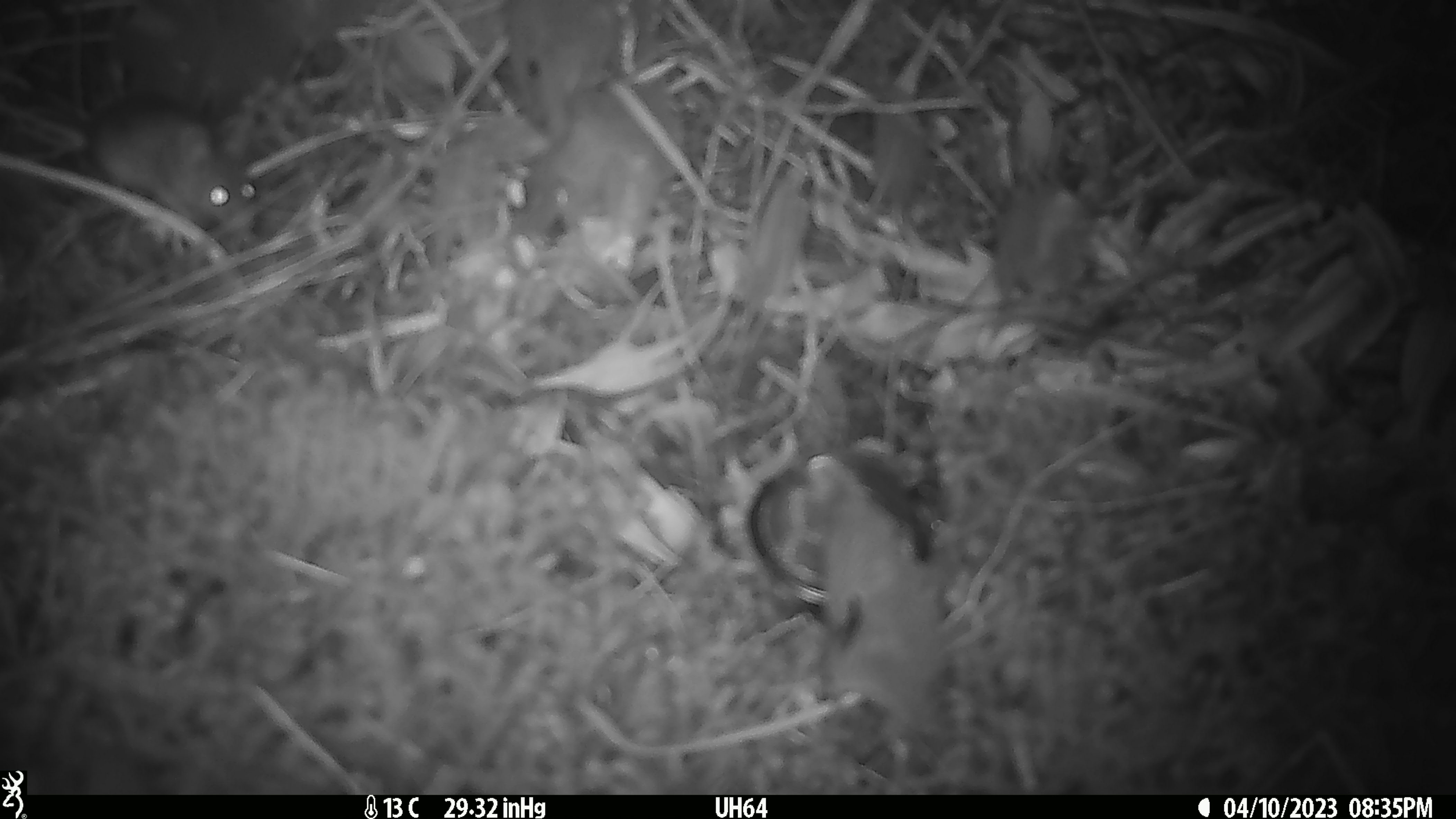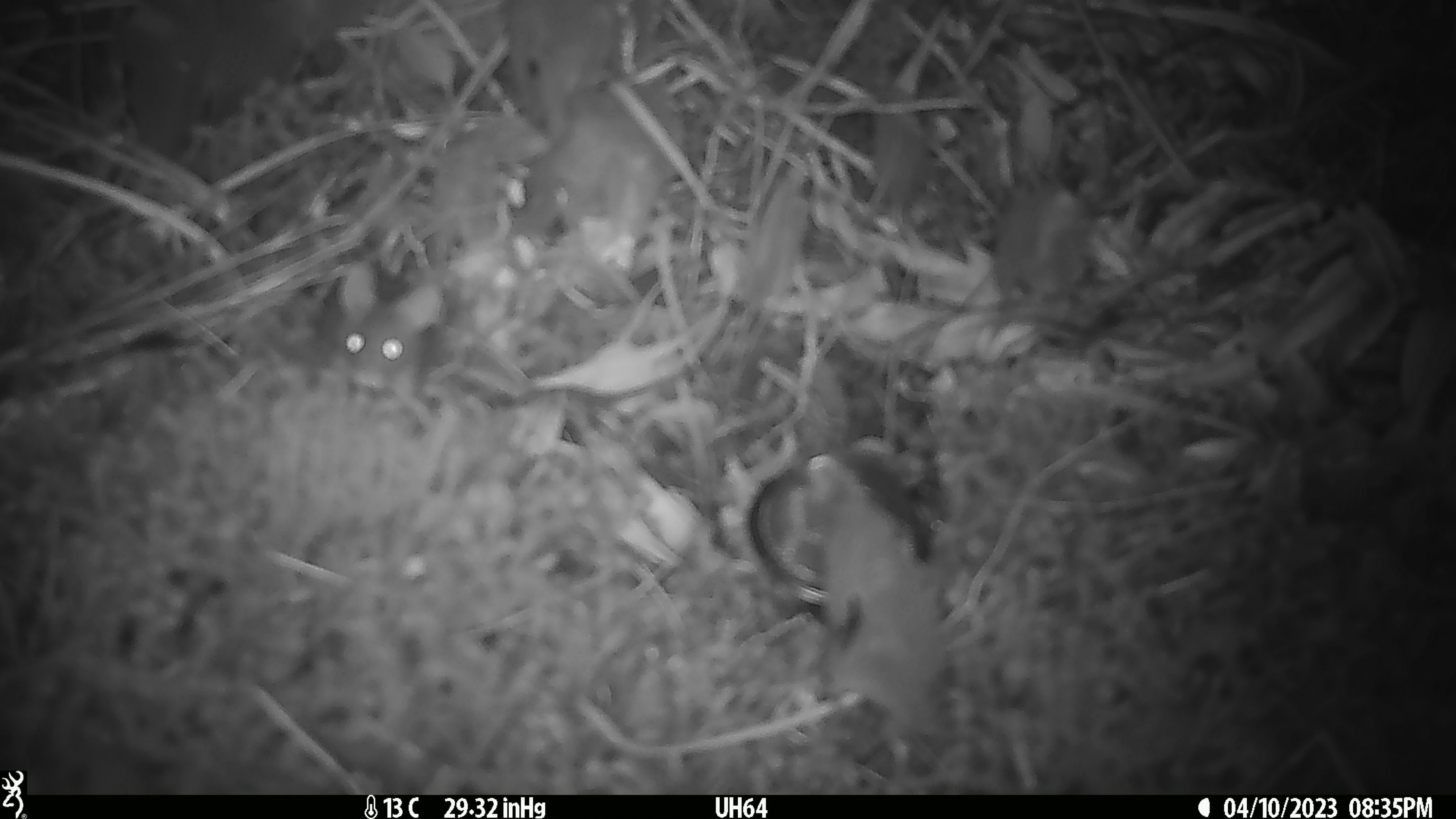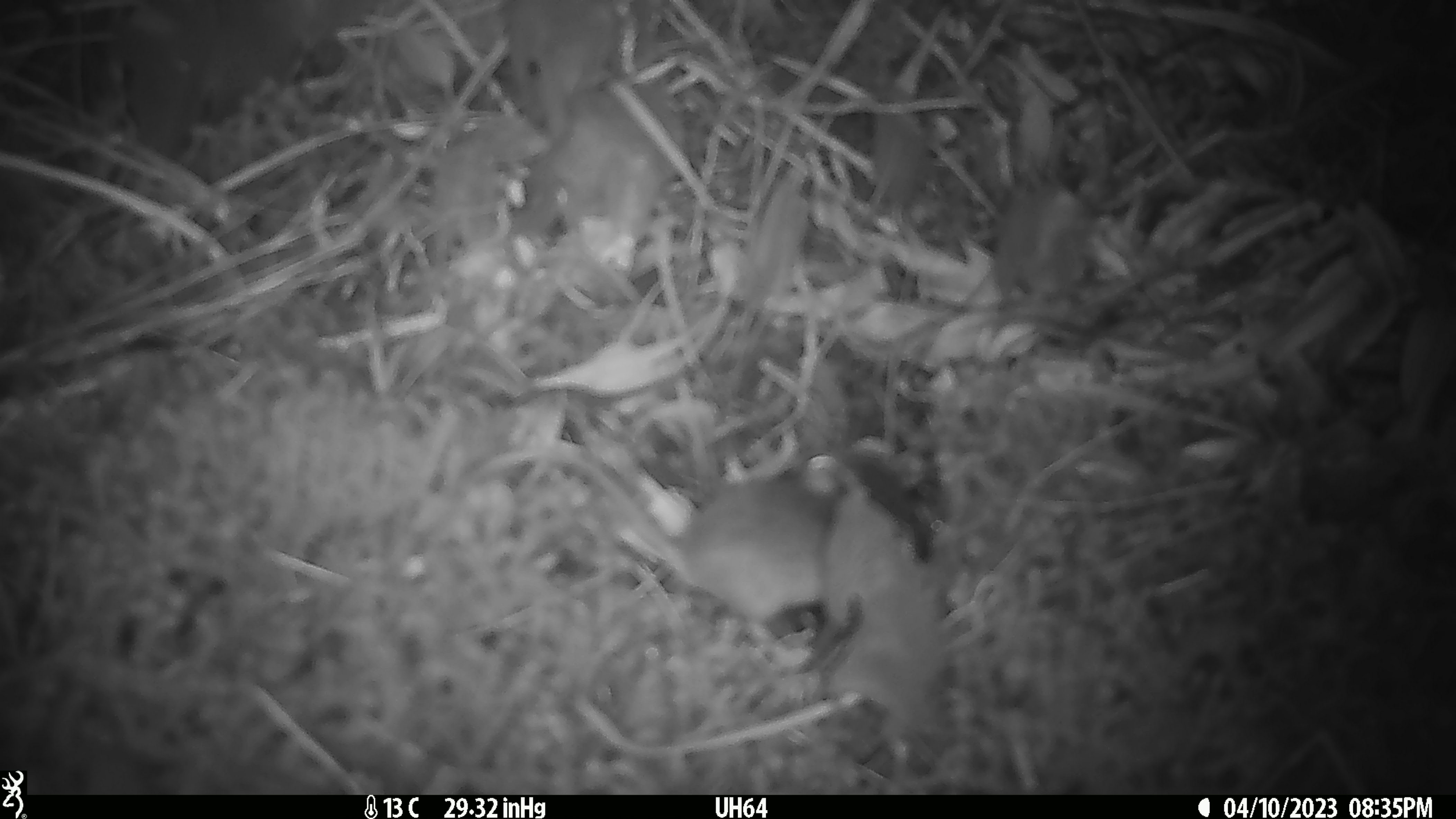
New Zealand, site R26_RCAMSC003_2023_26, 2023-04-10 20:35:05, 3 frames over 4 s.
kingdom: Animalia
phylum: Chordata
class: Mammalia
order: Rodentia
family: Muridae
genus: Mus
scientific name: Mus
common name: mouse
Mouse (Mus).